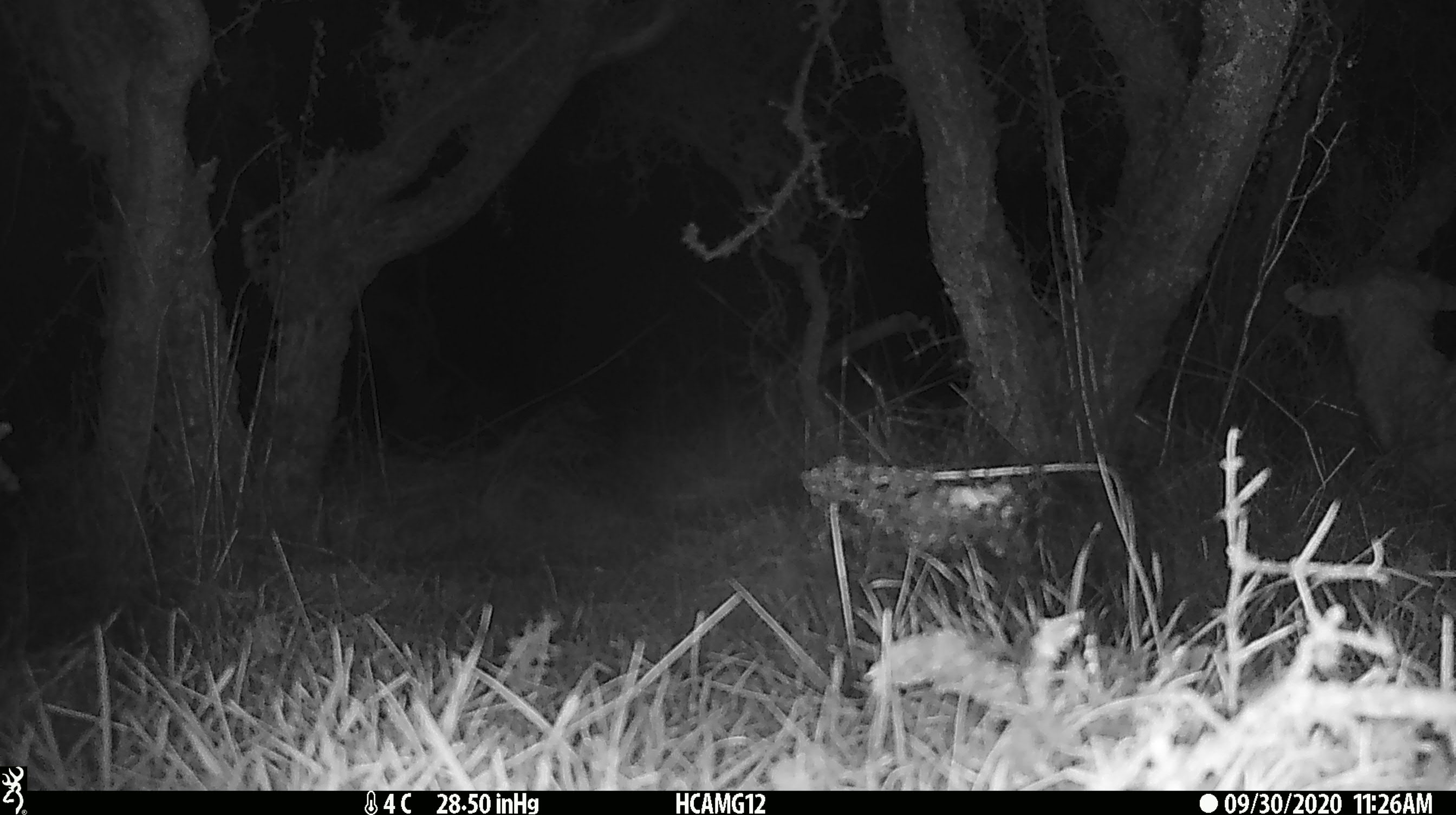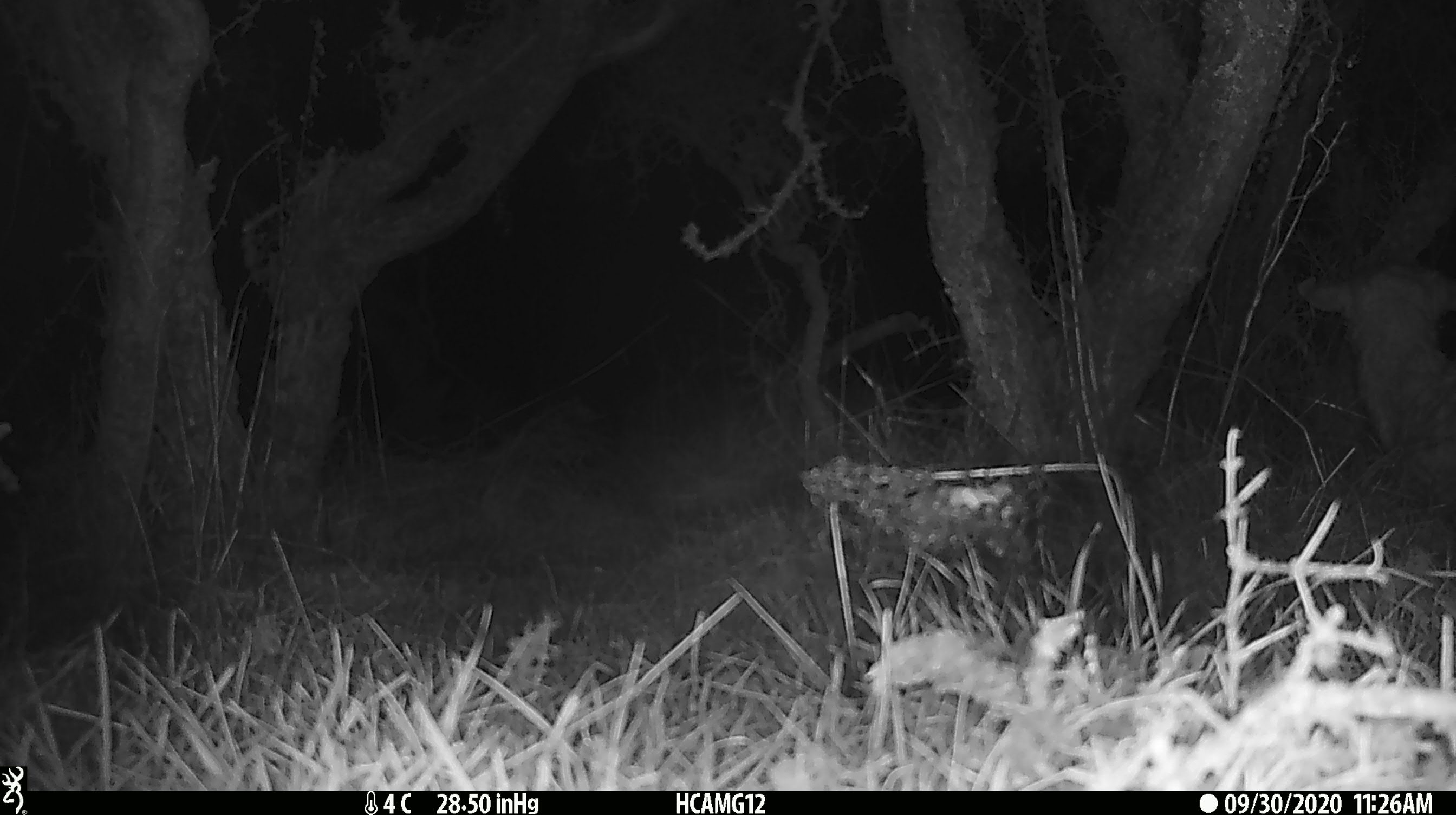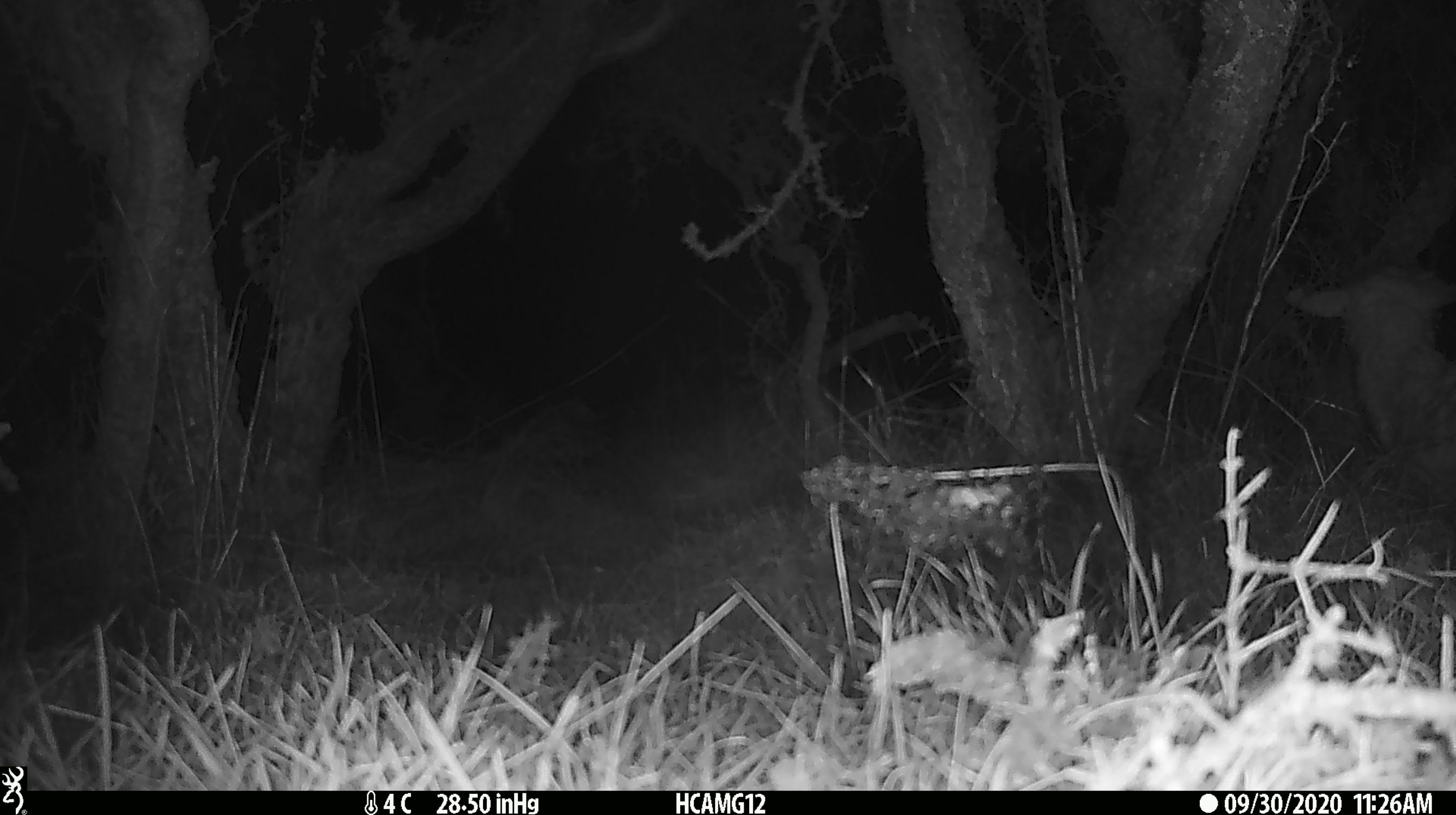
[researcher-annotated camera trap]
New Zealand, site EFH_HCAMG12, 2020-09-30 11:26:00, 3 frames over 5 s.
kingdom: Animalia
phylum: Chordata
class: Mammalia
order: Artiodactyla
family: Bovidae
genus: Ovis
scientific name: Ovis aries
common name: domestic sheep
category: sheep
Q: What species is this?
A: Sheep (domestic sheep) (Ovis aries).